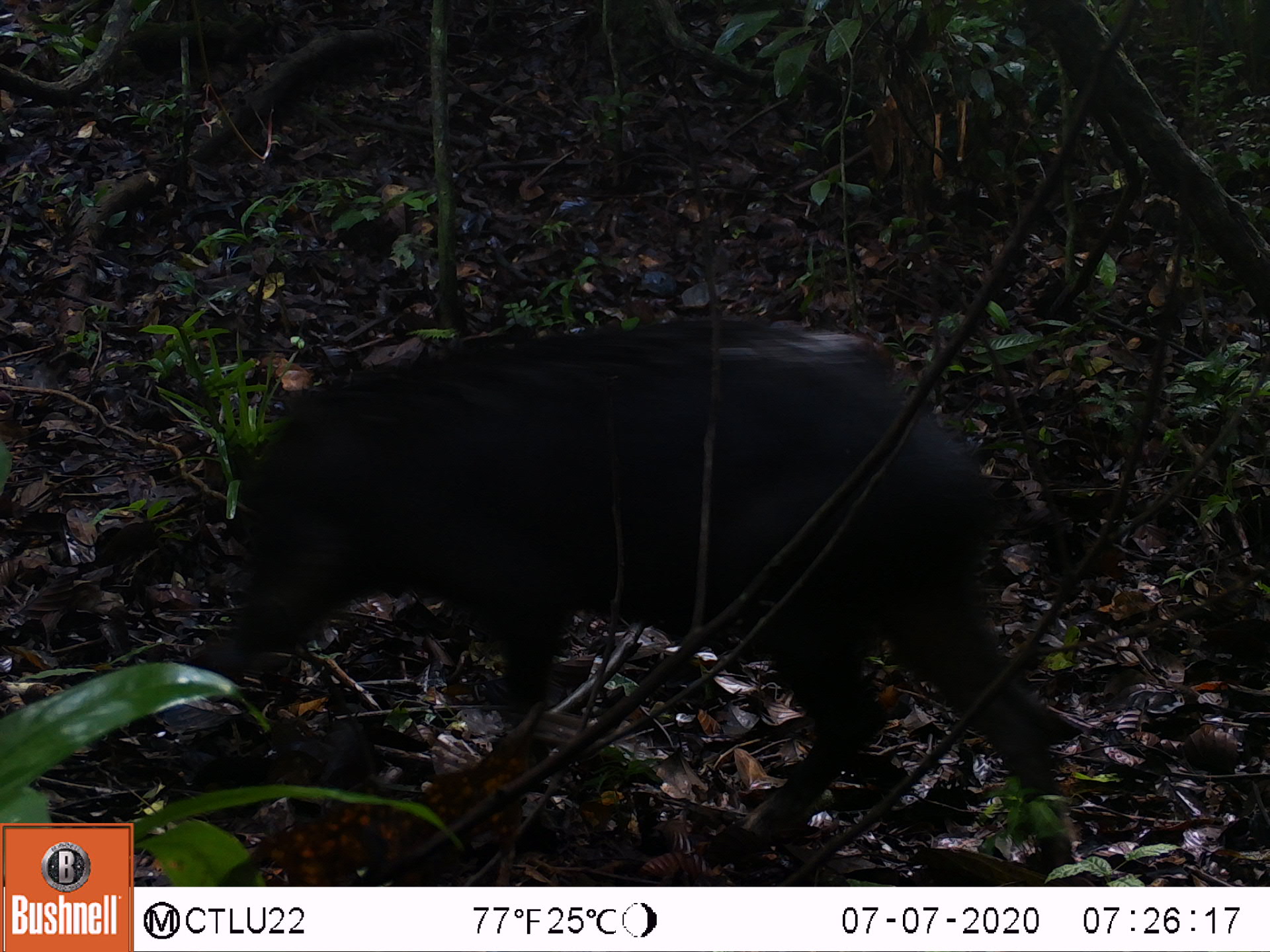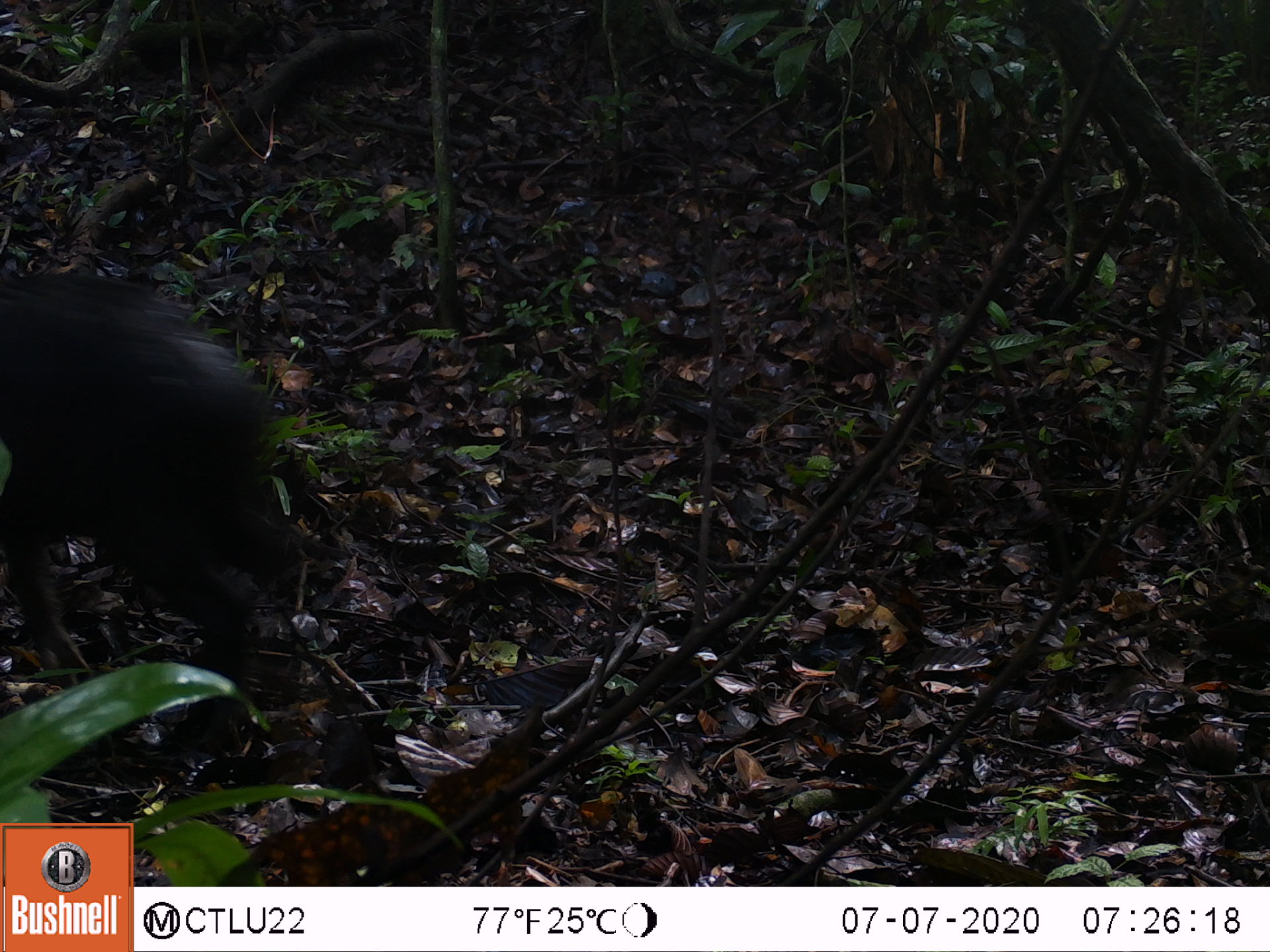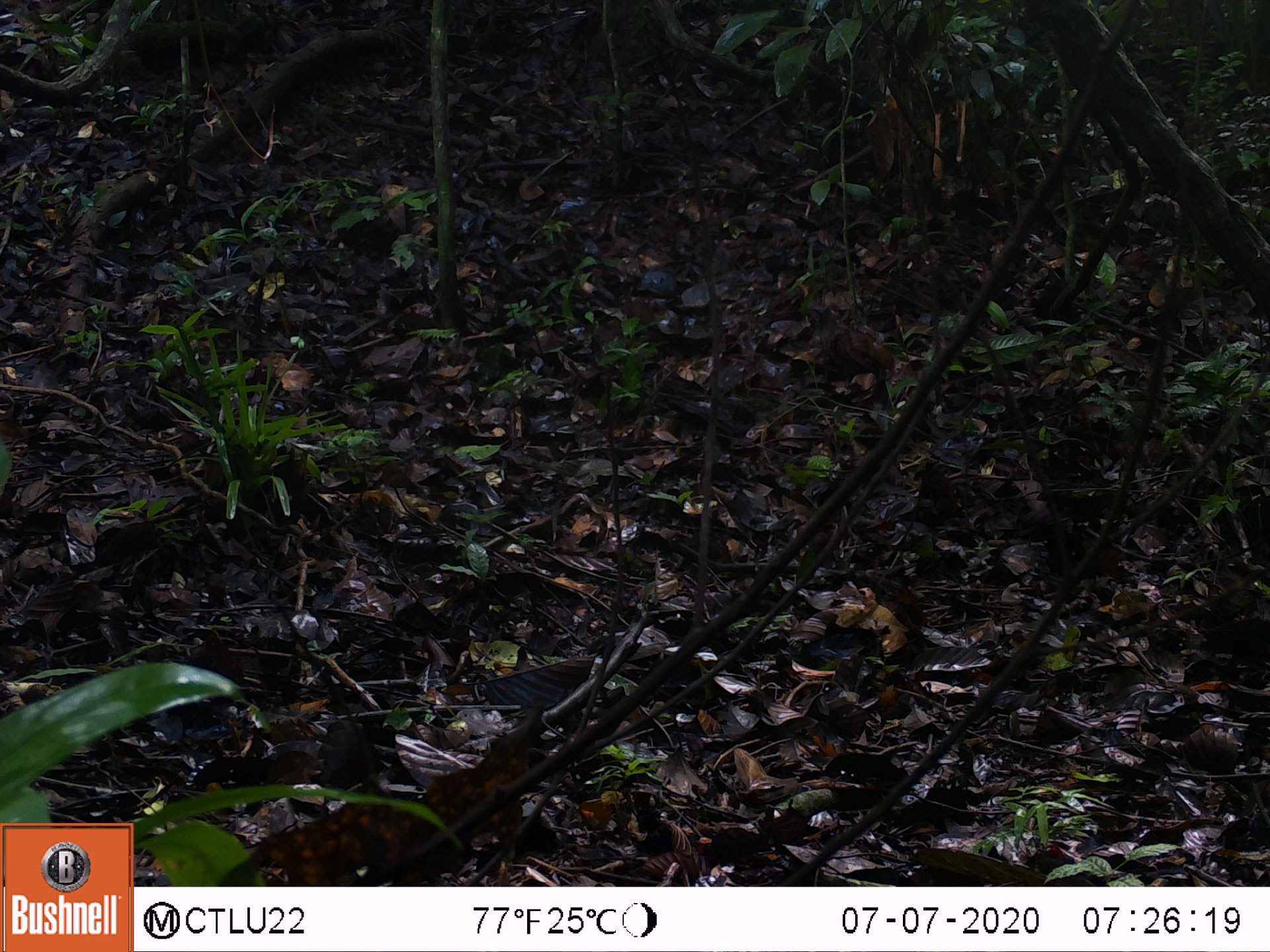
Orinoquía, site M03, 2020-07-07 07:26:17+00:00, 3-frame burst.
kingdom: Animalia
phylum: Chordata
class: Mammalia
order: Artiodactyla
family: Tayassuidae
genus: Pecari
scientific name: Pecari tajacu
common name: collared peccary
Collared peccary (Pecari tajacu).